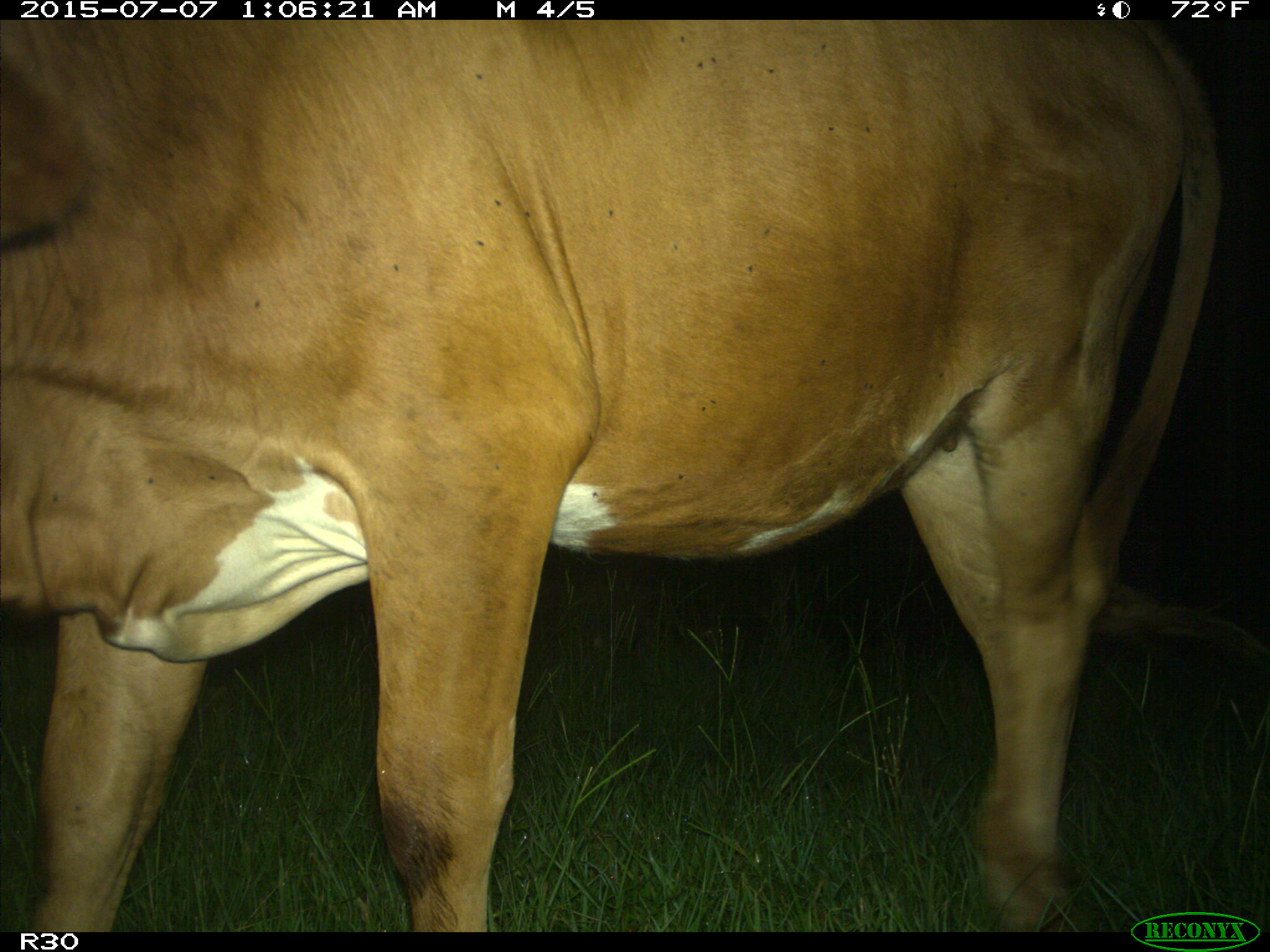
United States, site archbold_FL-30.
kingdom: Animalia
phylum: Chordata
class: Mammalia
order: Artiodactyla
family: Bovidae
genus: Bos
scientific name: Bos taurus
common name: domestic cow